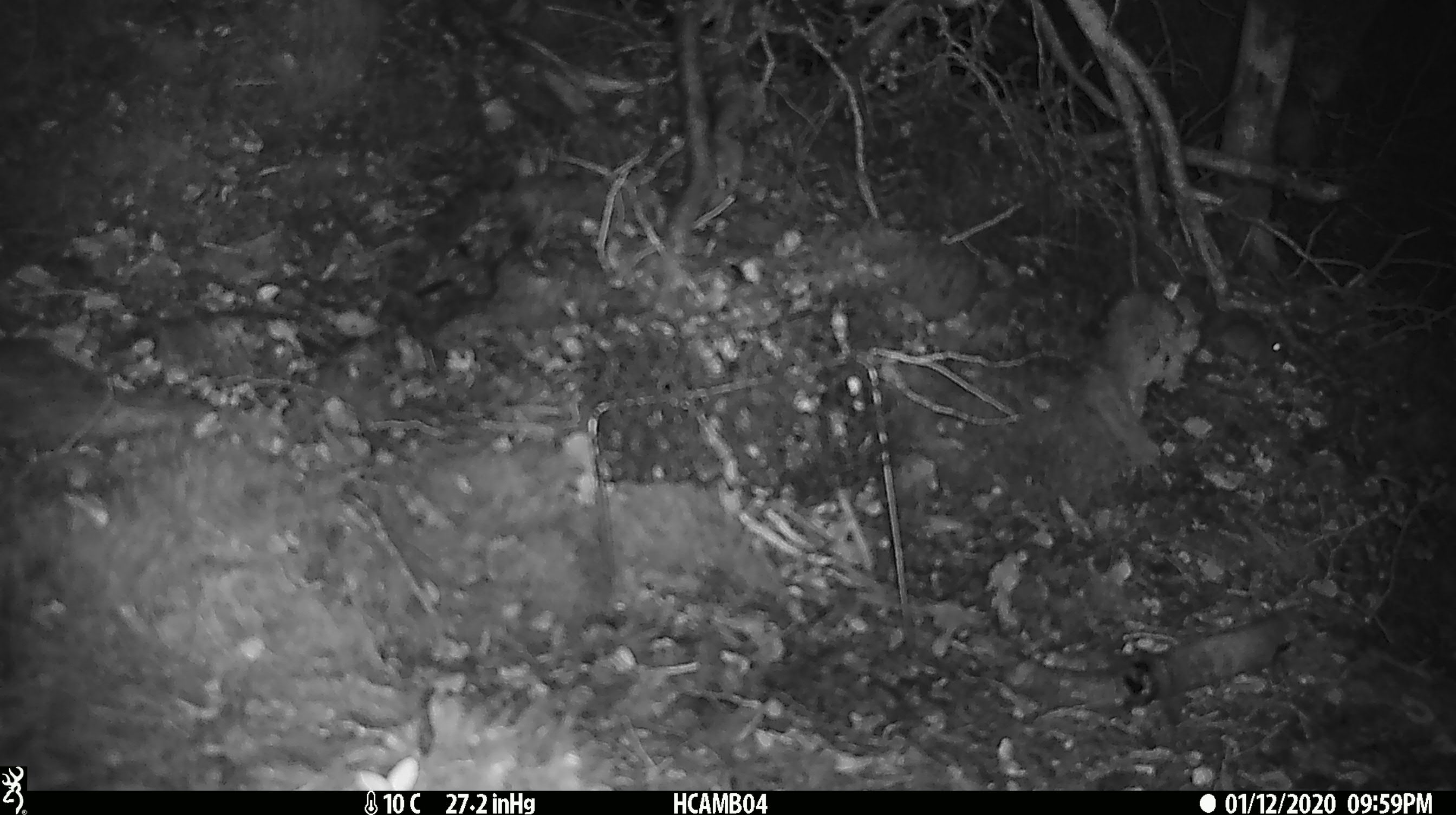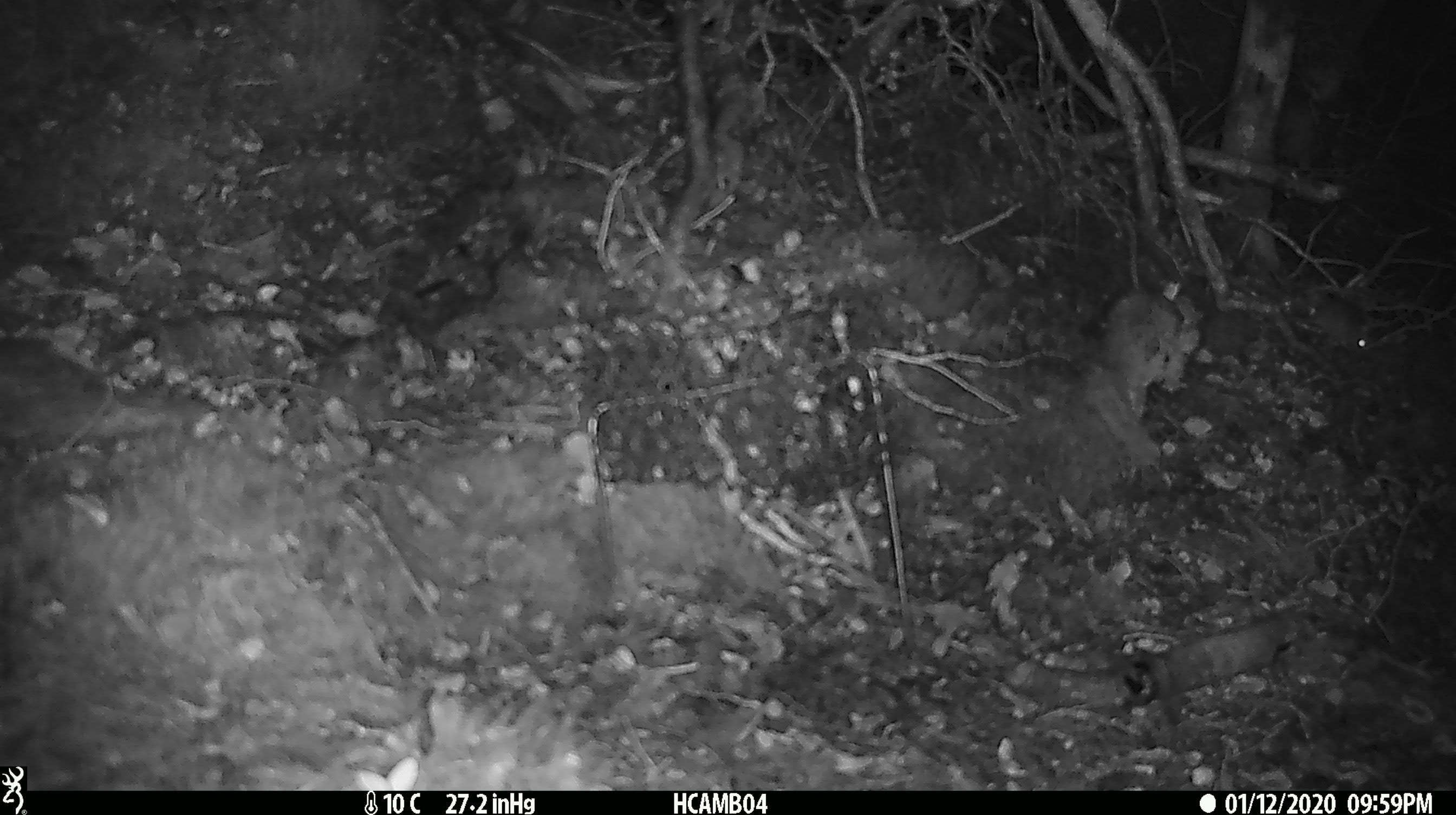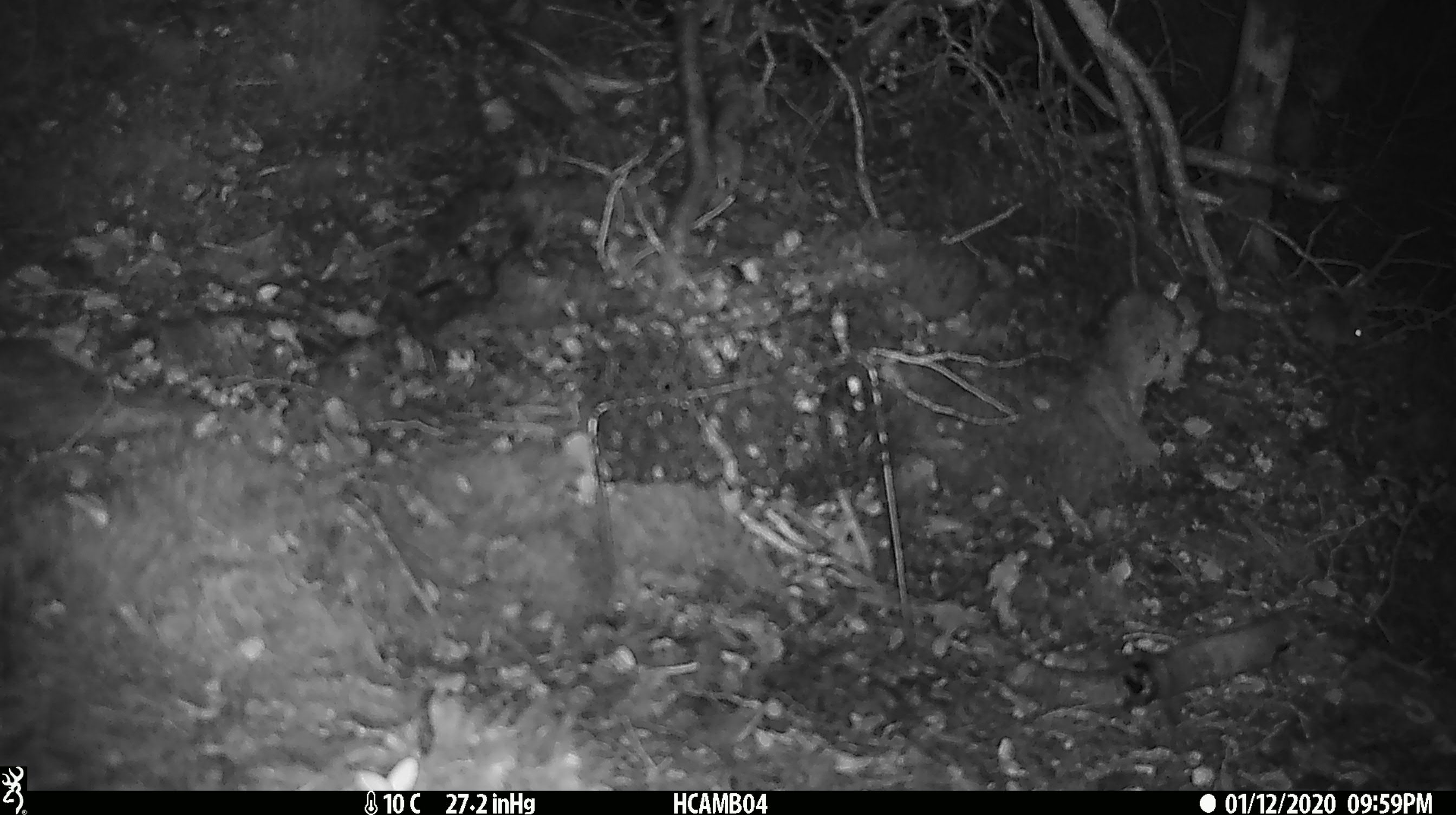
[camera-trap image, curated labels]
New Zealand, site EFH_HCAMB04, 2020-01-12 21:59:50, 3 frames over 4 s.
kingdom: Animalia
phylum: Chordata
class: Mammalia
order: Rodentia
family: Muridae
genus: Mus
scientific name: Mus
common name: mouse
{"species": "mouse (Mus)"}